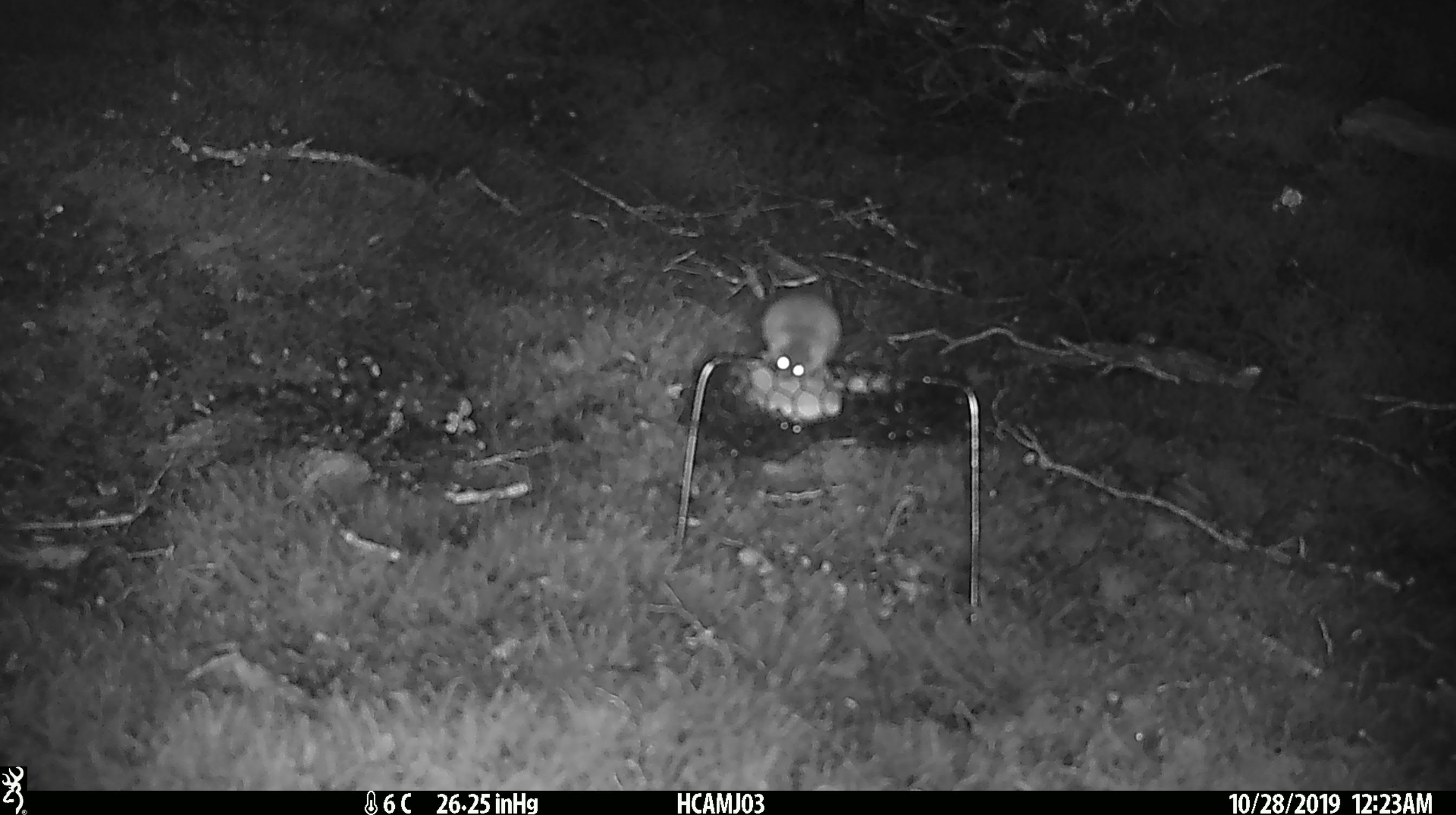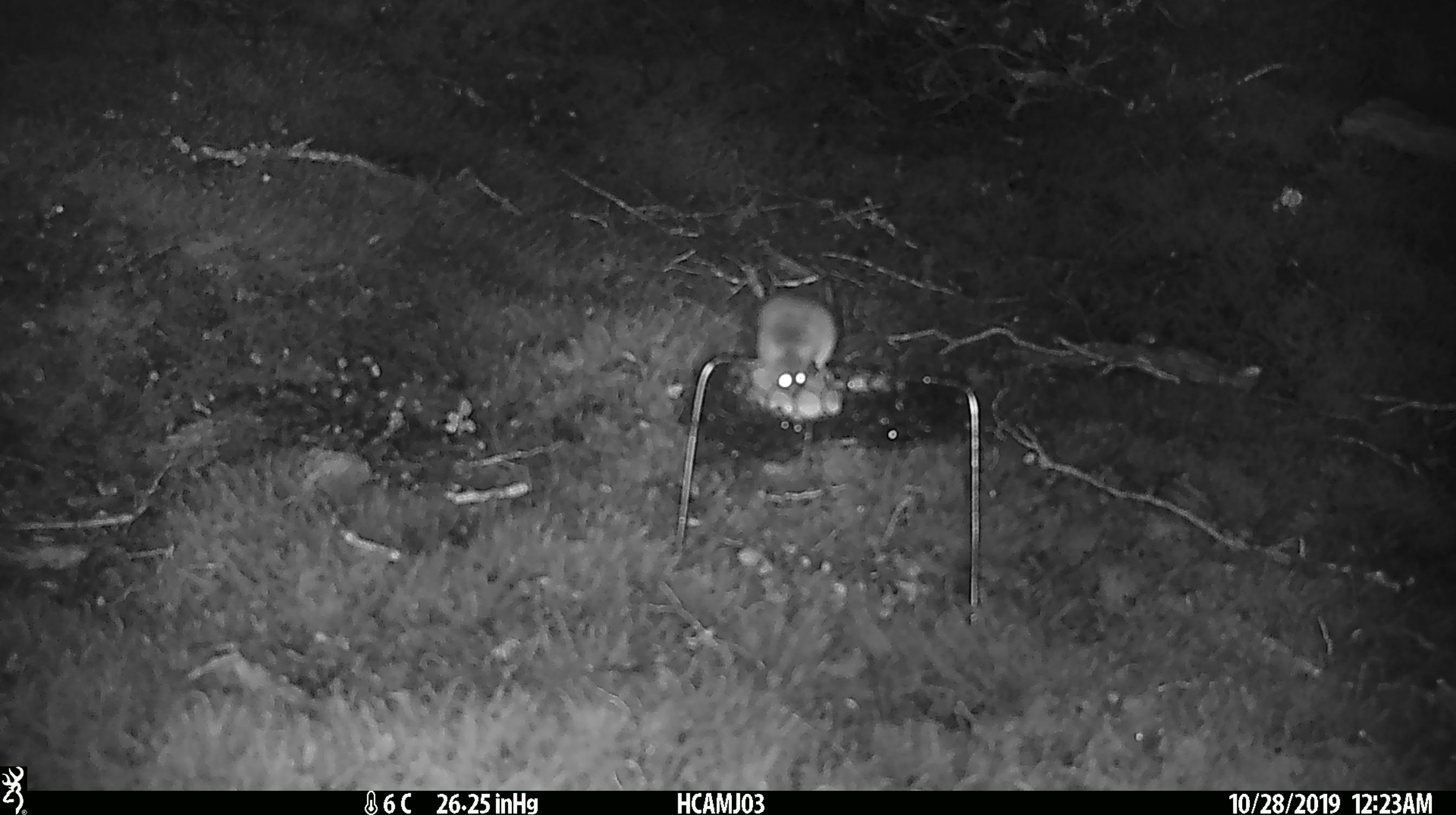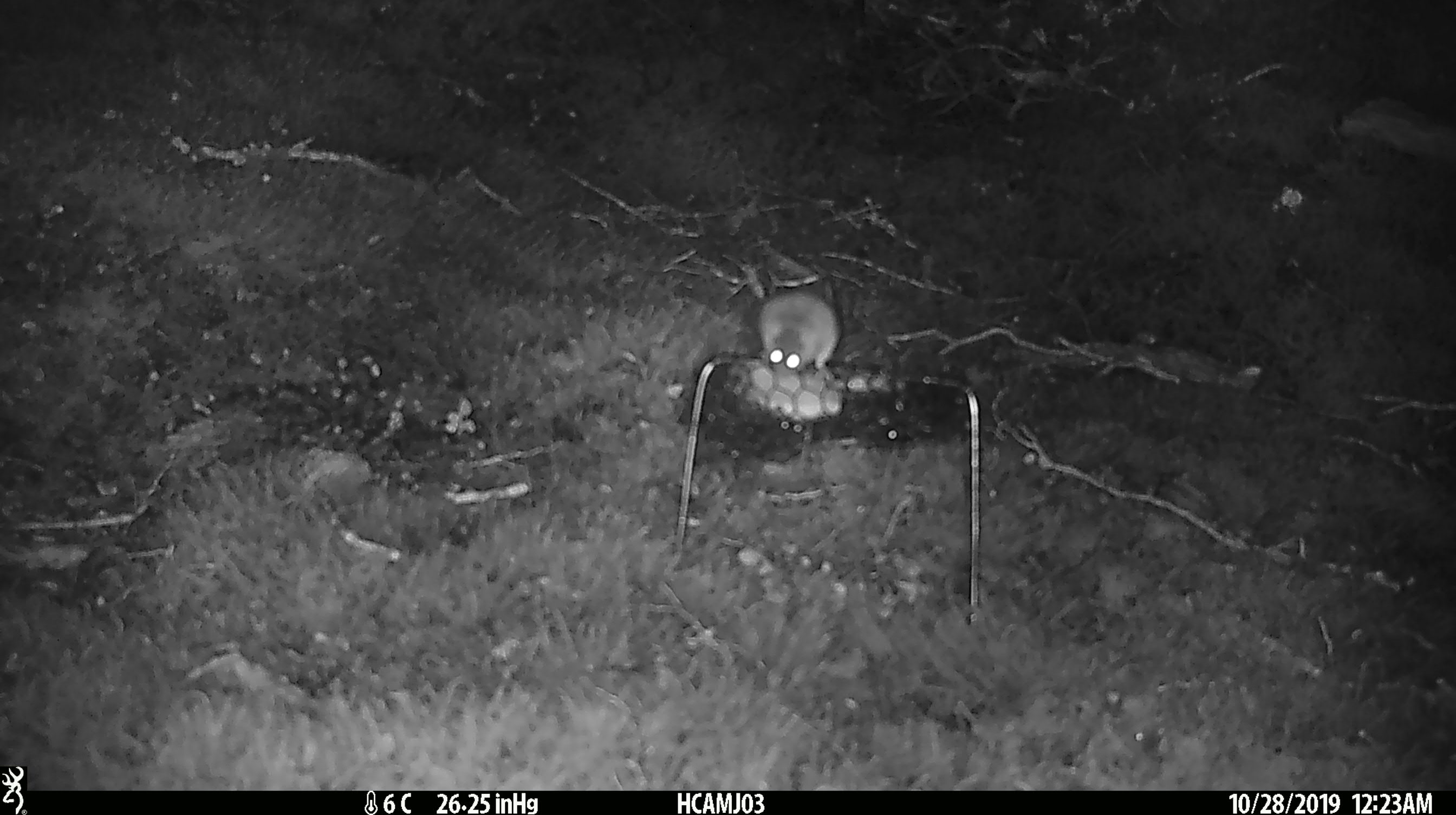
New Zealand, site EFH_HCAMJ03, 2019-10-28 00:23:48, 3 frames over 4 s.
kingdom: Animalia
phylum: Chordata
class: Mammalia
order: Rodentia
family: Muridae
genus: Mus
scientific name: Mus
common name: mouse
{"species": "mouse (Mus)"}